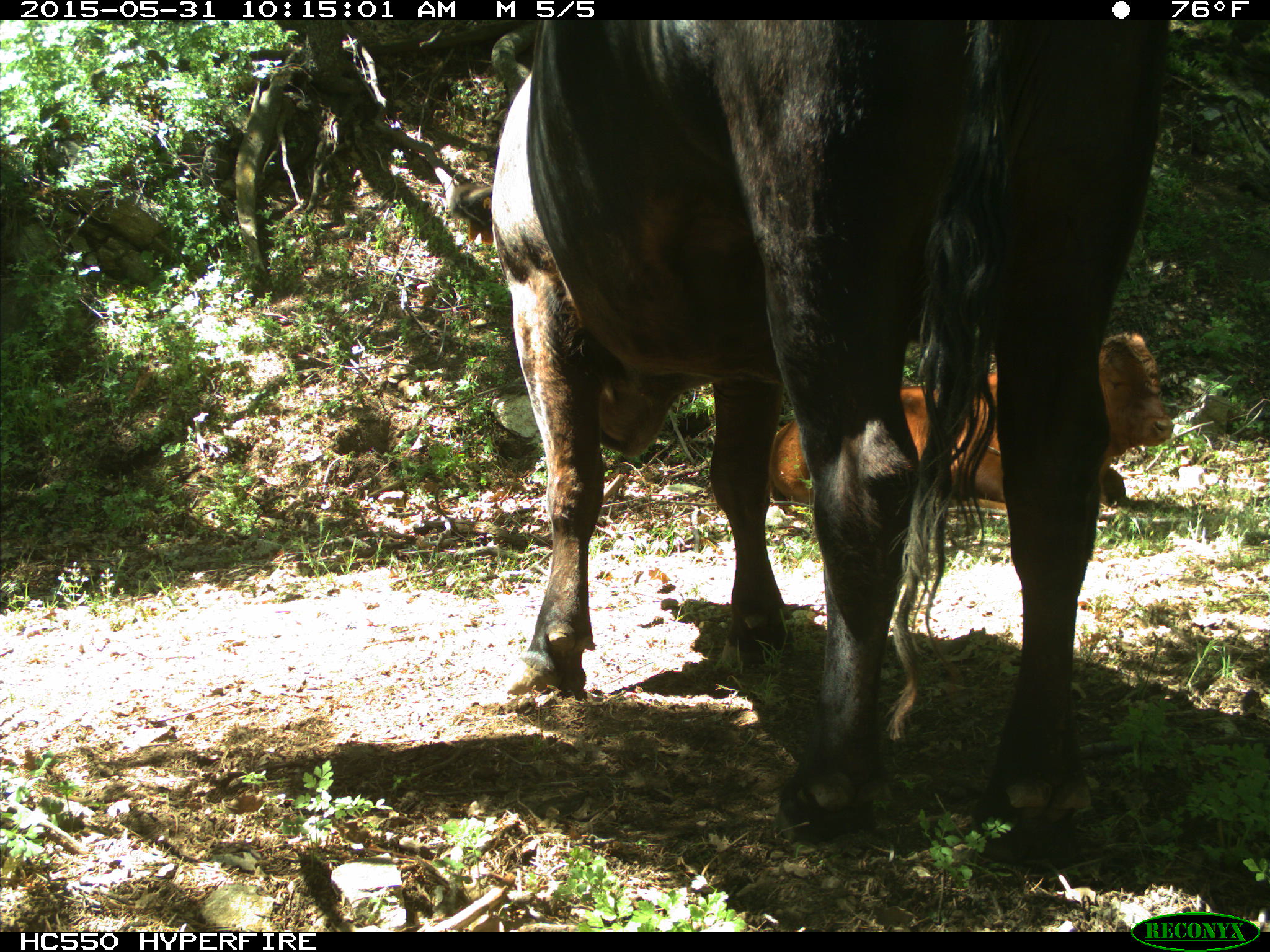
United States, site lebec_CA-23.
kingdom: Animalia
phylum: Chordata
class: Mammalia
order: Artiodactyla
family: Bovidae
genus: Bos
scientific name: Bos taurus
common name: domestic cow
Bos taurus (domestic cow).